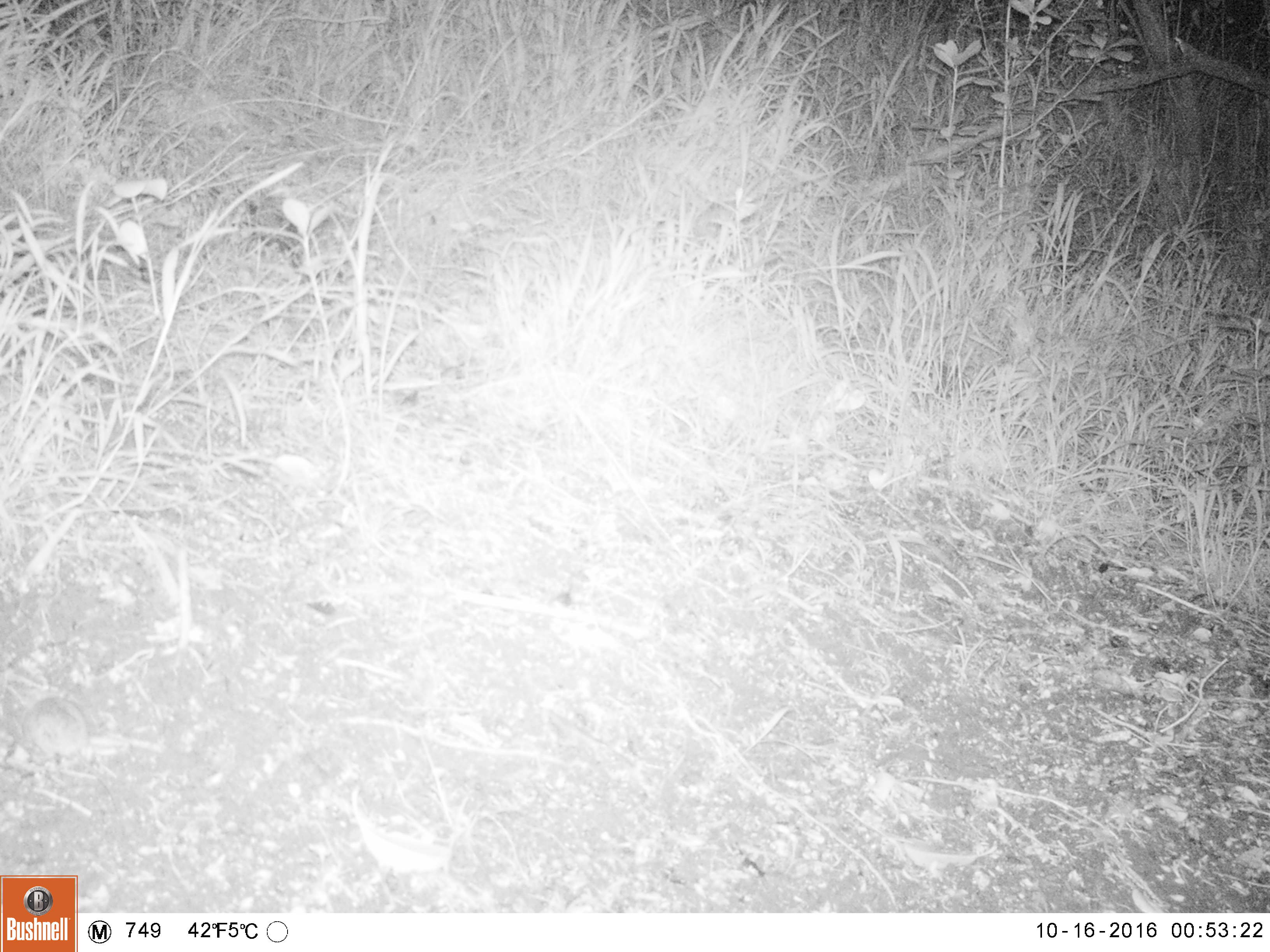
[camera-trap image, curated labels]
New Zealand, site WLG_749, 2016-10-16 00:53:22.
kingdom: Animalia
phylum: Chordata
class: Mammalia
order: Rodentia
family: Muridae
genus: Mus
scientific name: Mus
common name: mouse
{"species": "mouse (Mus)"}